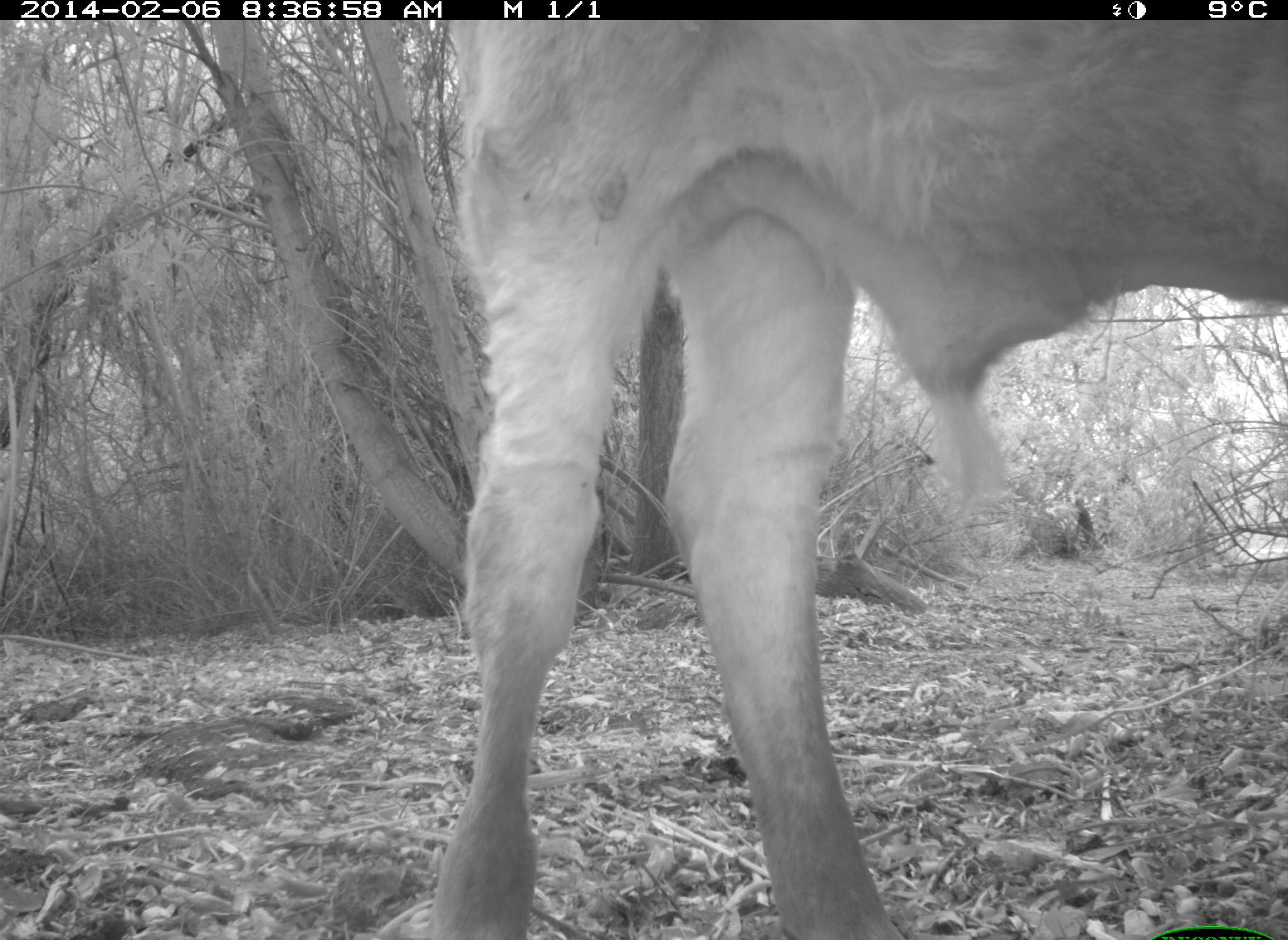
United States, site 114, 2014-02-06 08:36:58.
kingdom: Animalia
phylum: Chordata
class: Mammalia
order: Artiodactyla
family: Bovidae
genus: Bos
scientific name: Bos taurus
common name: cow